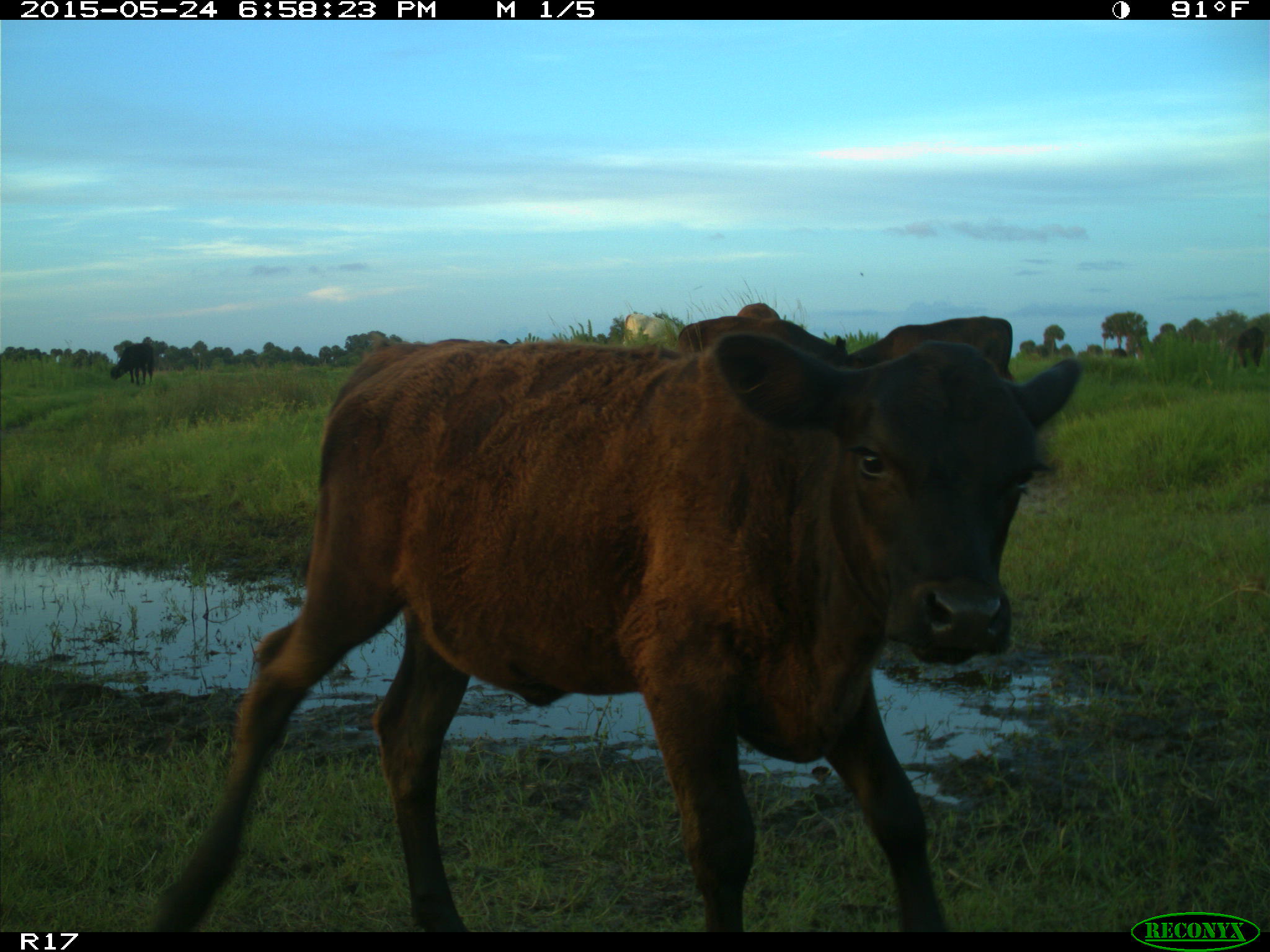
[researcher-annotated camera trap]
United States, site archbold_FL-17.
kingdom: Animalia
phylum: Chordata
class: Mammalia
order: Artiodactyla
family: Bovidae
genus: Bos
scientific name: Bos taurus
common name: domestic cow